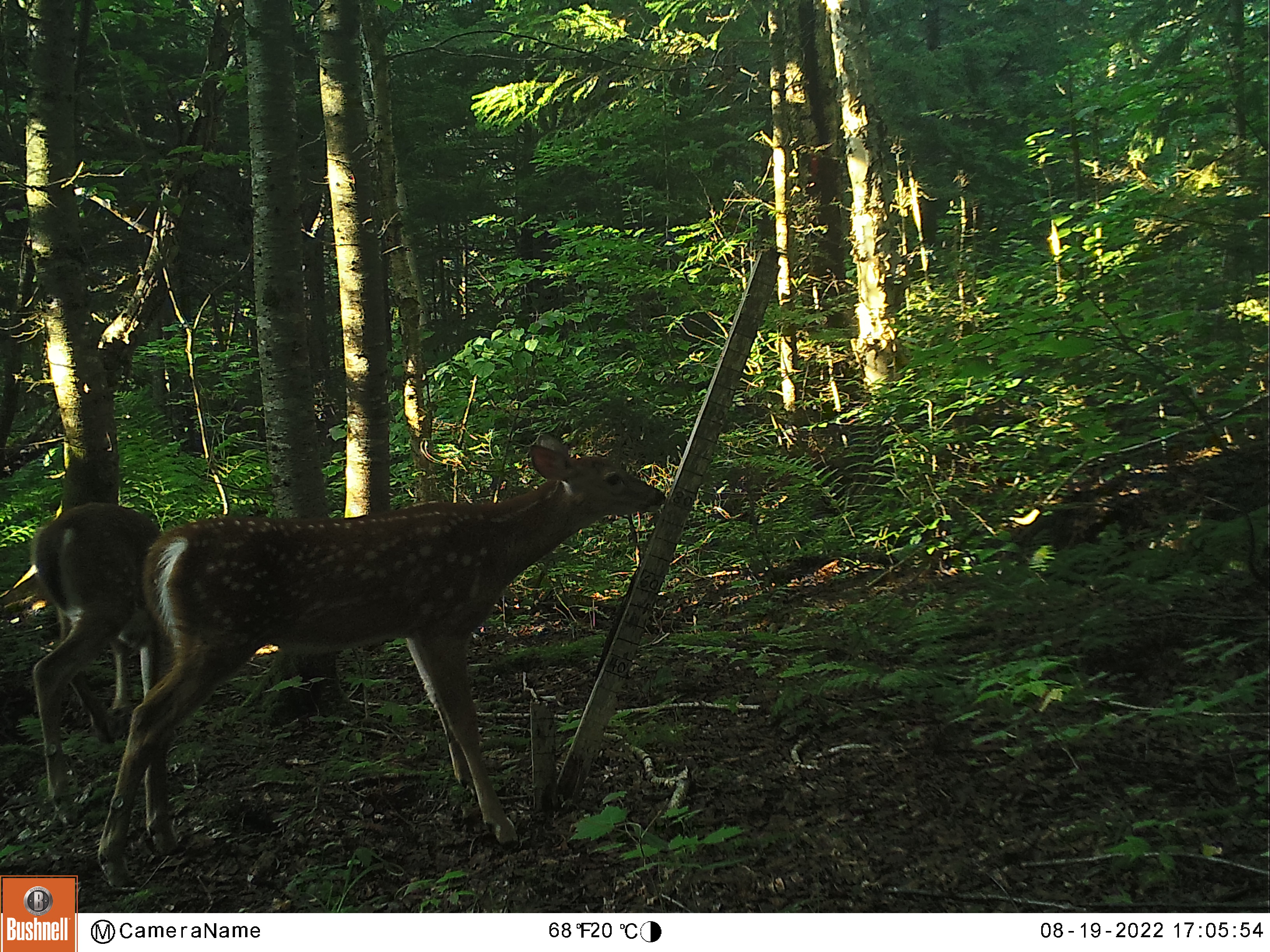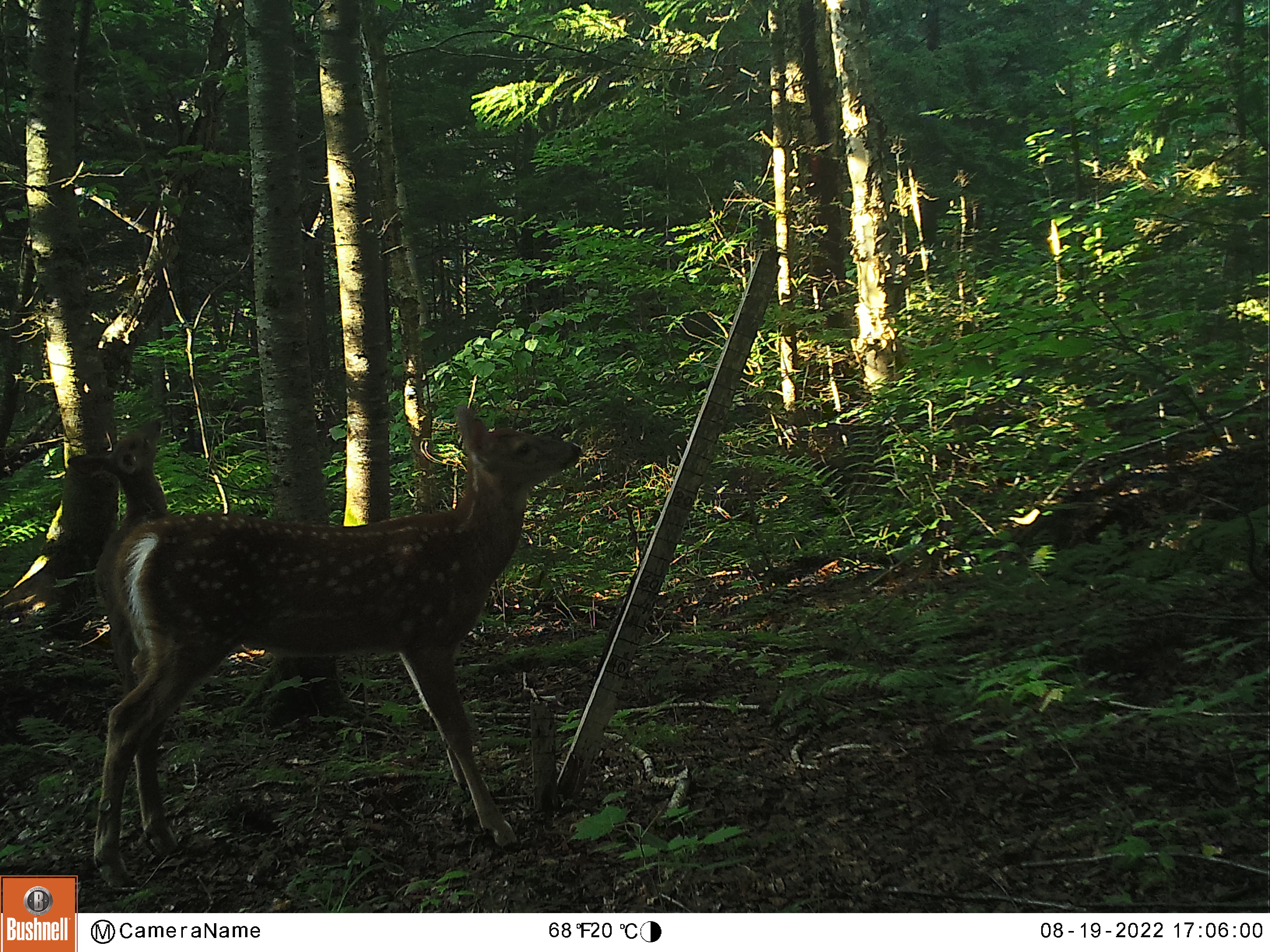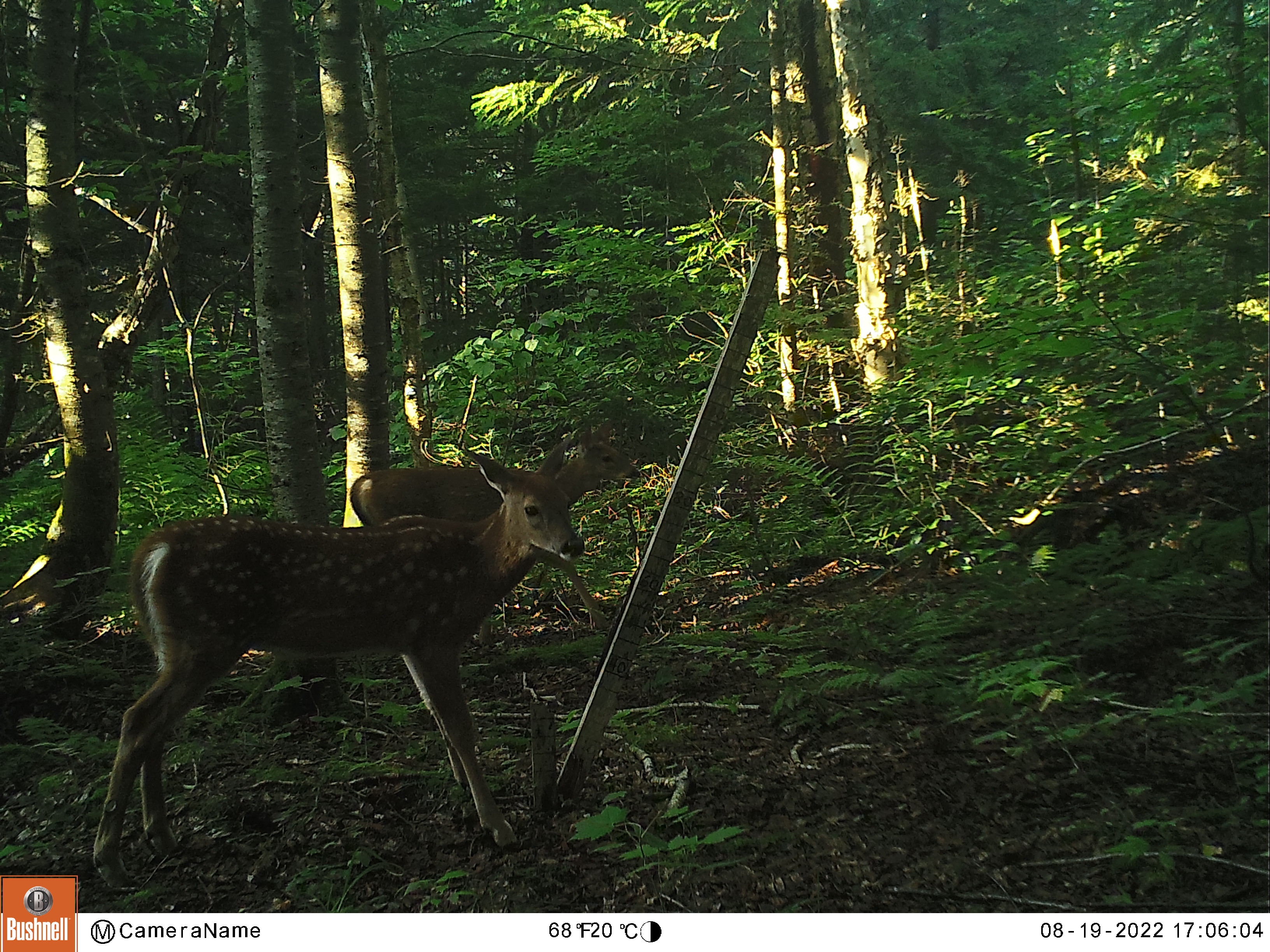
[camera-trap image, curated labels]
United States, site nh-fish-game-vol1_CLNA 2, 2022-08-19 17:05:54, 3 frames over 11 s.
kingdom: Animalia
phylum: Chordata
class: Mammalia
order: Artiodactyla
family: Cervidae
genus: Odocoileus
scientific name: Odocoileus virginianus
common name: white-tailed deer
White-tailed deer (Odocoileus virginianus).